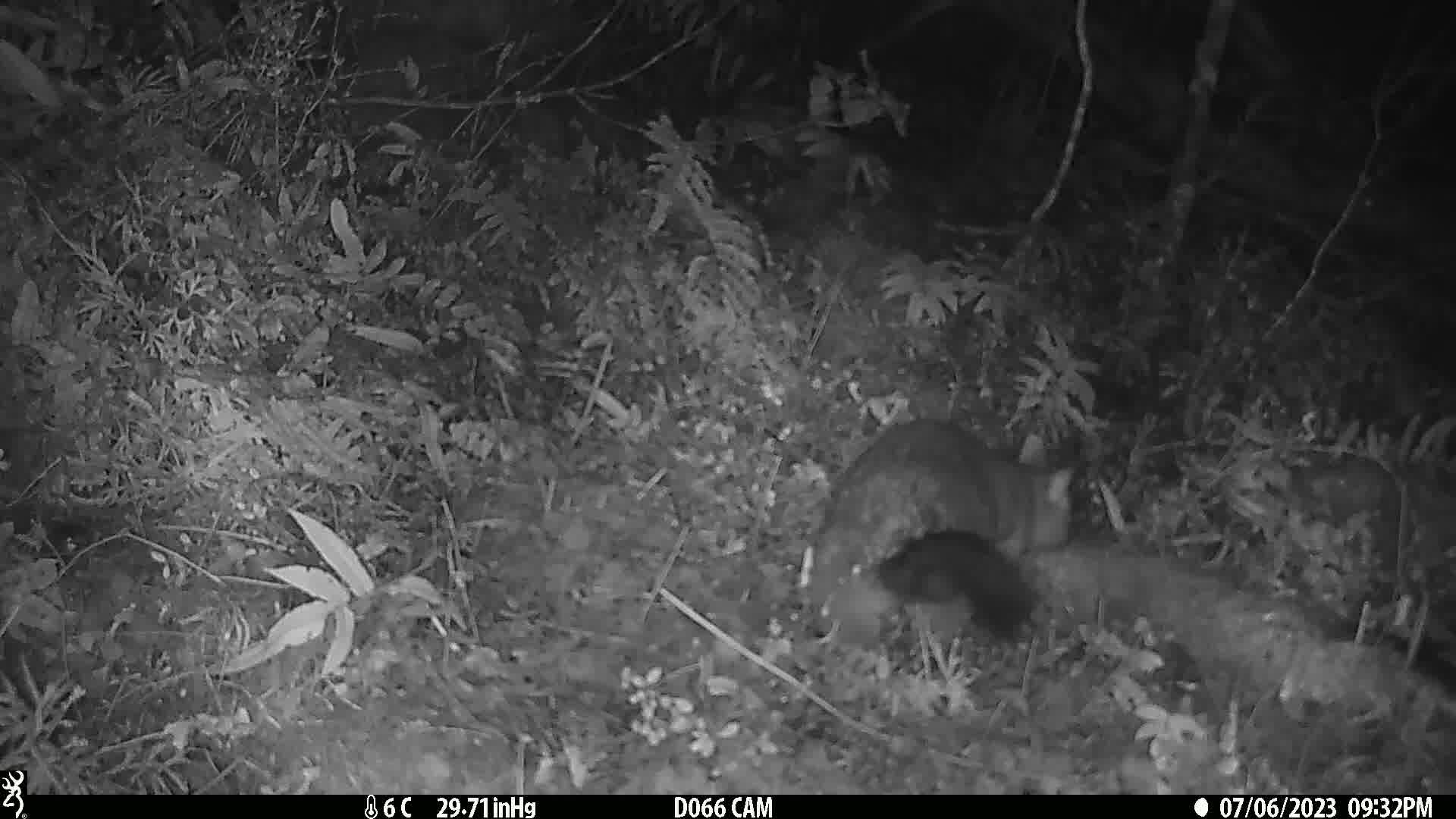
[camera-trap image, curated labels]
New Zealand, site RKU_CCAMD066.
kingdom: Animalia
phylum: Chordata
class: Mammalia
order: Diprotodontia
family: Phalangeridae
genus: Trichosurus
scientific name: Trichosurus vulpecula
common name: common brushtail possum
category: possum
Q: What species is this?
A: Possum (common brushtail possum) (Trichosurus vulpecula).